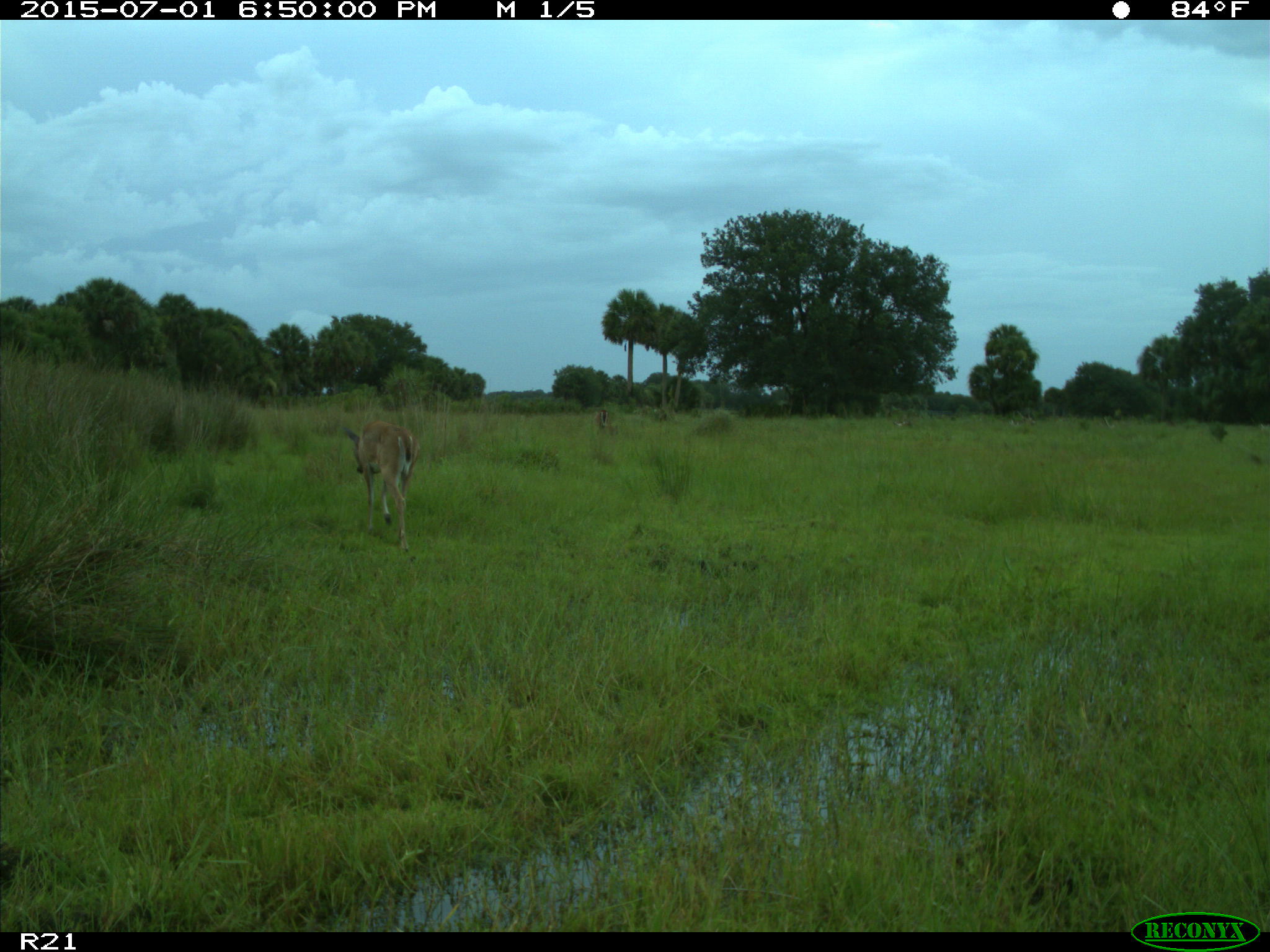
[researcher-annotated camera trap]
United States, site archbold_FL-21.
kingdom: Animalia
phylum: Chordata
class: Mammalia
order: Artiodactyla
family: Cervidae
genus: Odocoileus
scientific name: Odocoileus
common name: deer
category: unidentified deer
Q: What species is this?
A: Unidentified deer (deer) (Odocoileus).